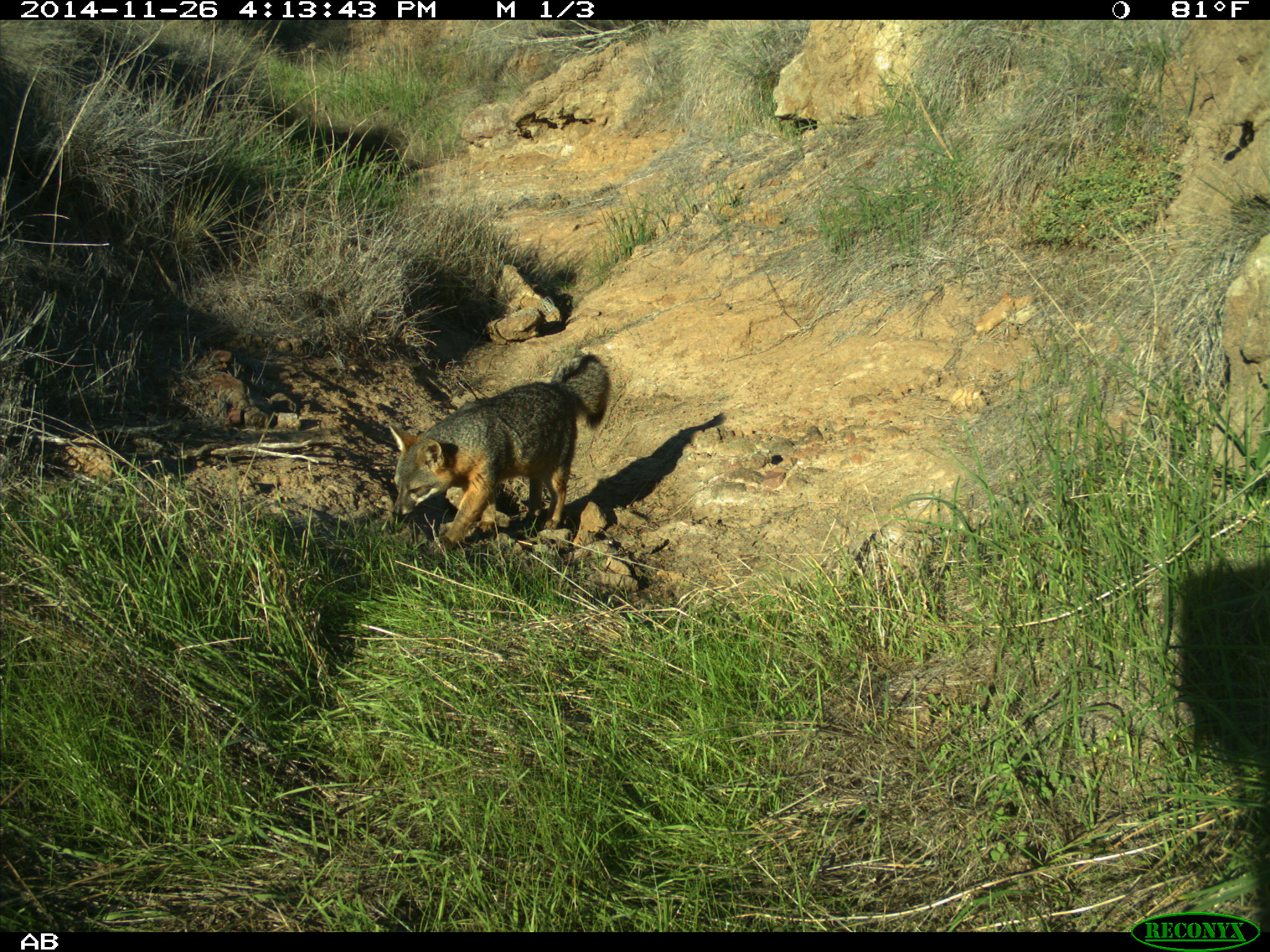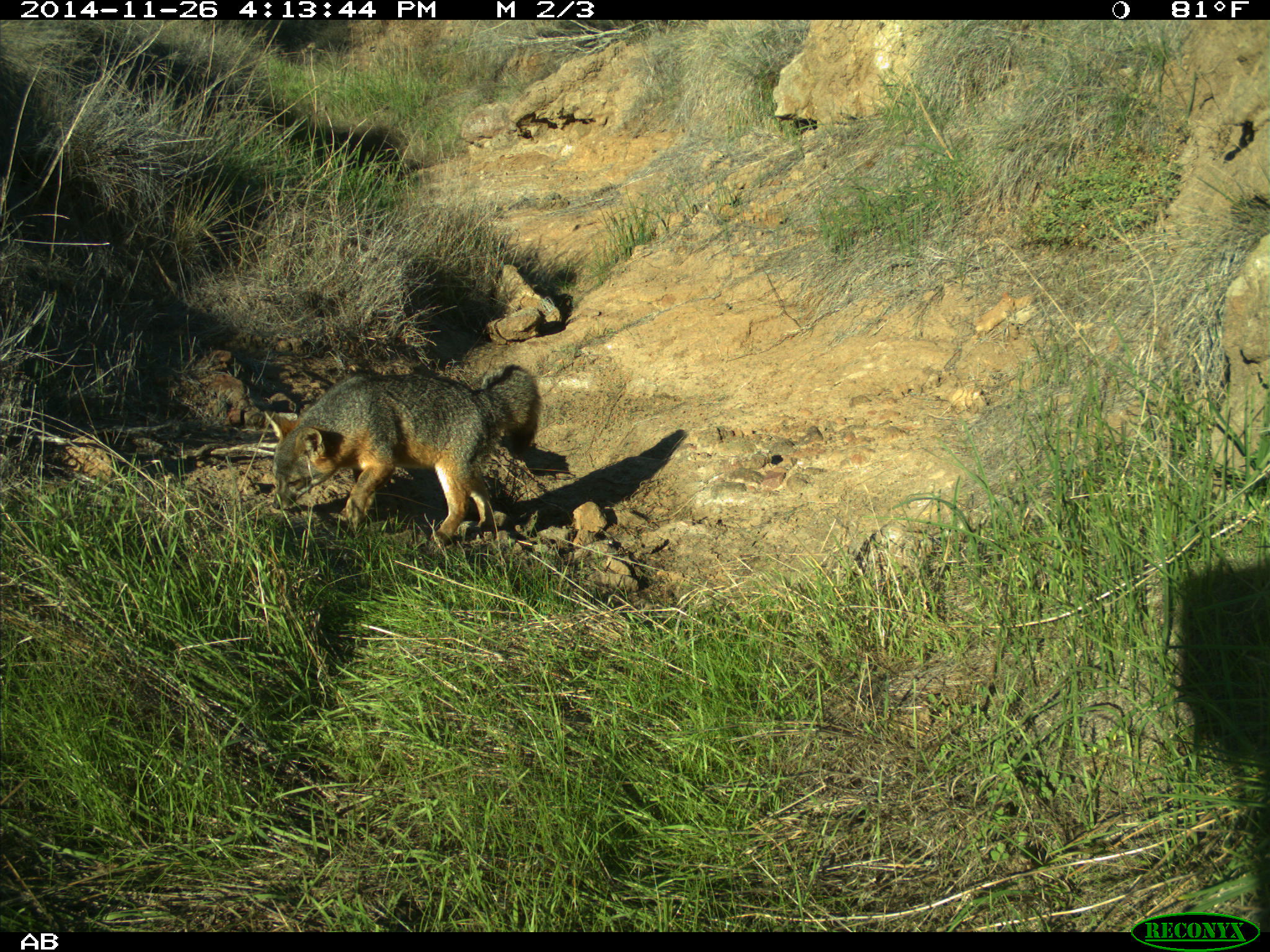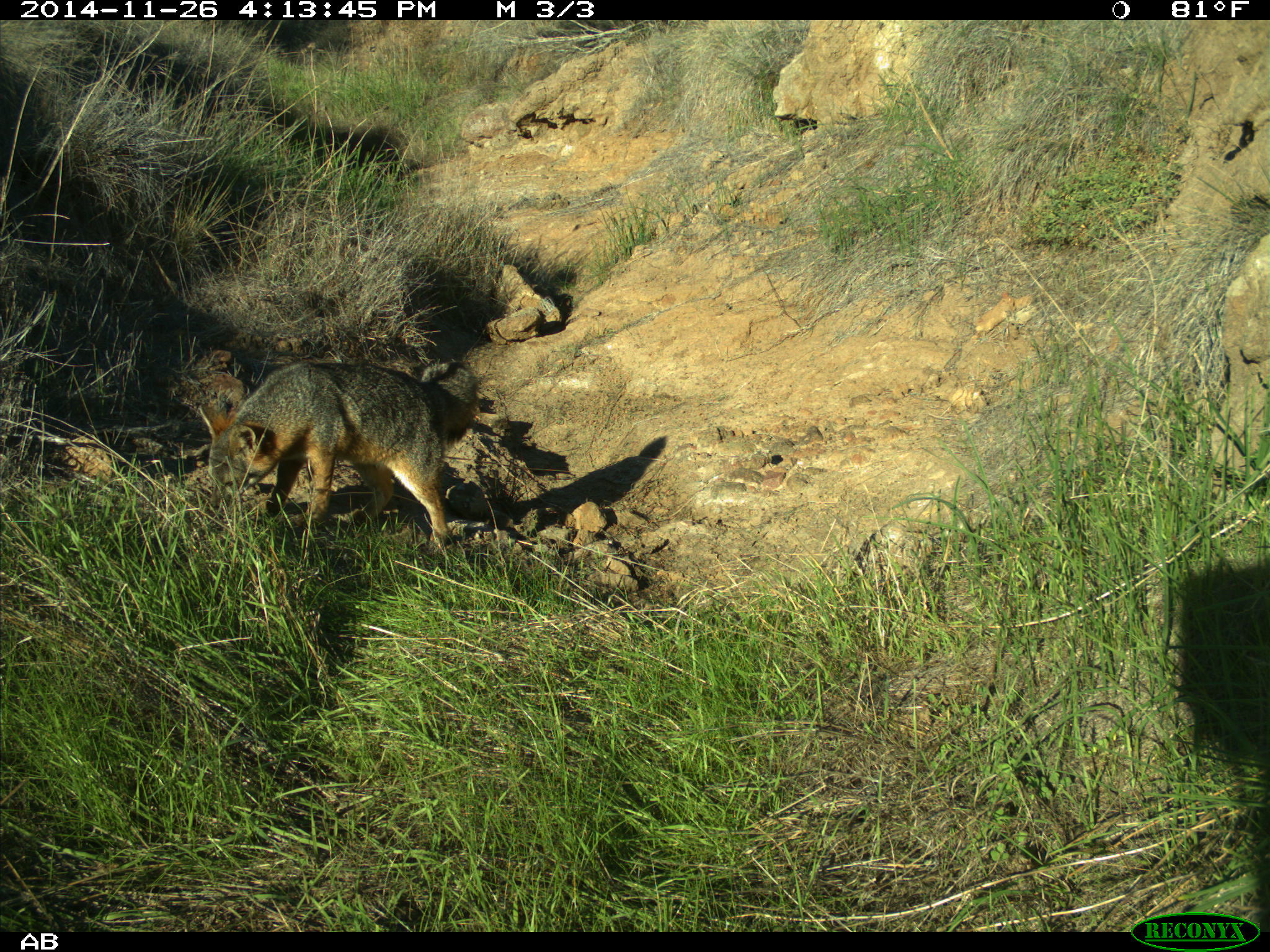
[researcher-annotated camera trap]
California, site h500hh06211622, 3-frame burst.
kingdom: Animalia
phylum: Chordata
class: Mammalia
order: Carnivora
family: Canidae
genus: Urocyon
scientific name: Urocyon littoralis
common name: island fox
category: fox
Fox (island fox) (Urocyon littoralis).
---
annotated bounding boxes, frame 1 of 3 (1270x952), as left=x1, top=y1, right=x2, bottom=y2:
fox: left=388, top=351, right=611, bottom=556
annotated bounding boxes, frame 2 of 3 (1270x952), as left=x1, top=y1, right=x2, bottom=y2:
fox: left=263, top=364, right=541, bottom=546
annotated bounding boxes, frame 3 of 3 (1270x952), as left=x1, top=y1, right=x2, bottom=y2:
fox: left=198, top=359, right=476, bottom=550